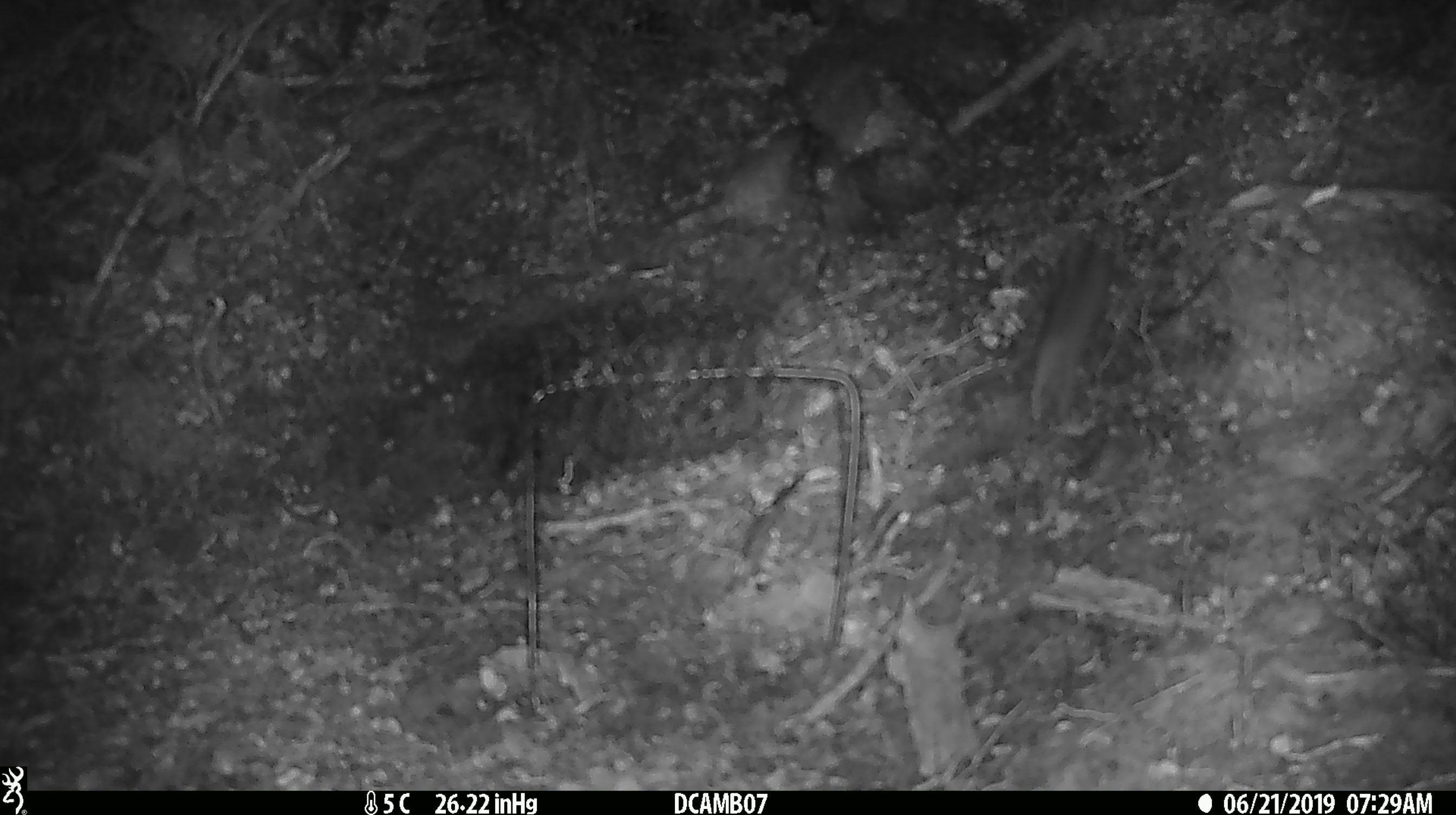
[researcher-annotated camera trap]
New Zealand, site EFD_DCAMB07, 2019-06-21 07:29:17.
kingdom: Animalia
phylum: Chordata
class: Mammalia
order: Rodentia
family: Muridae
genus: Mus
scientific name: Mus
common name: mouse